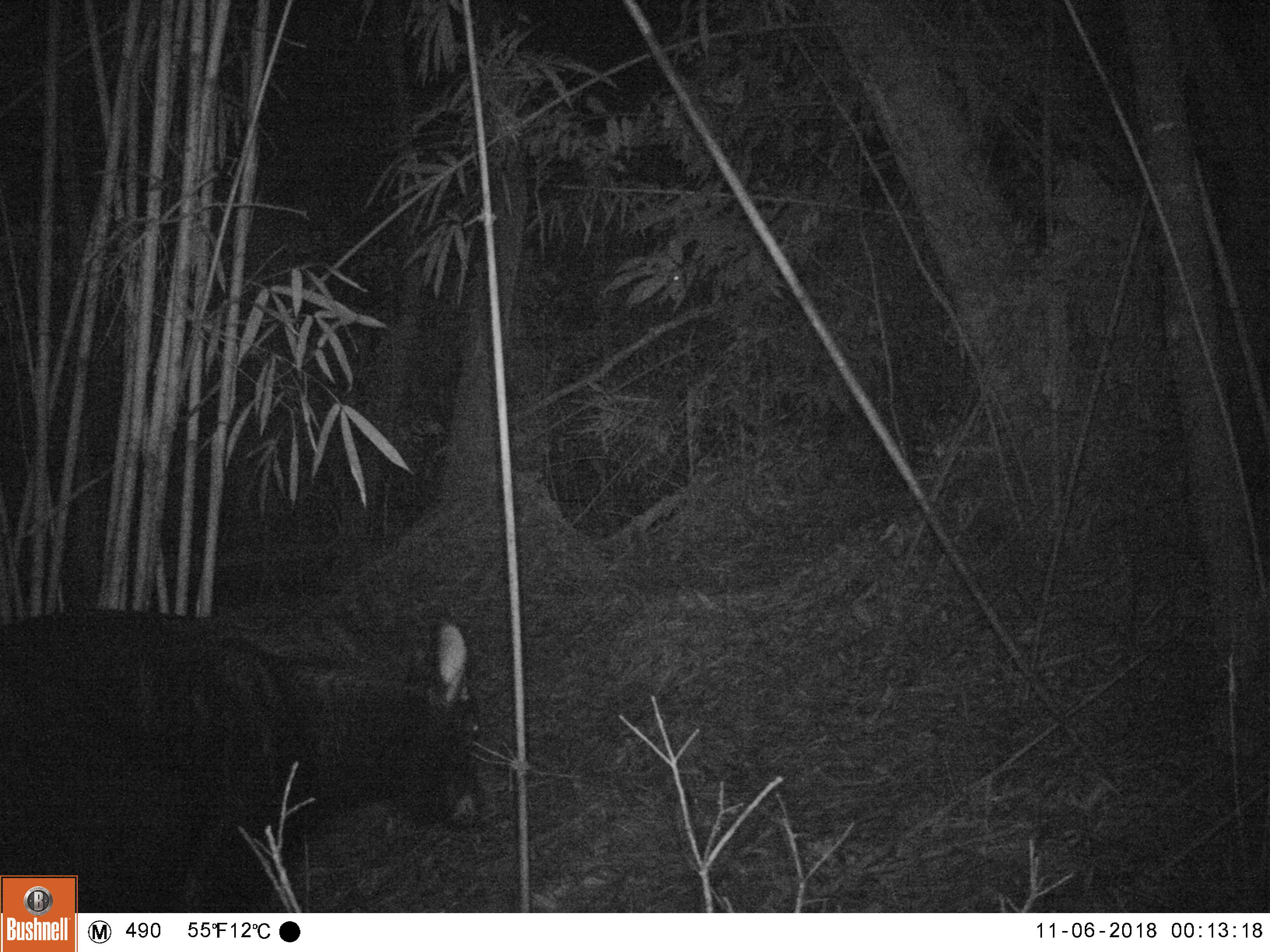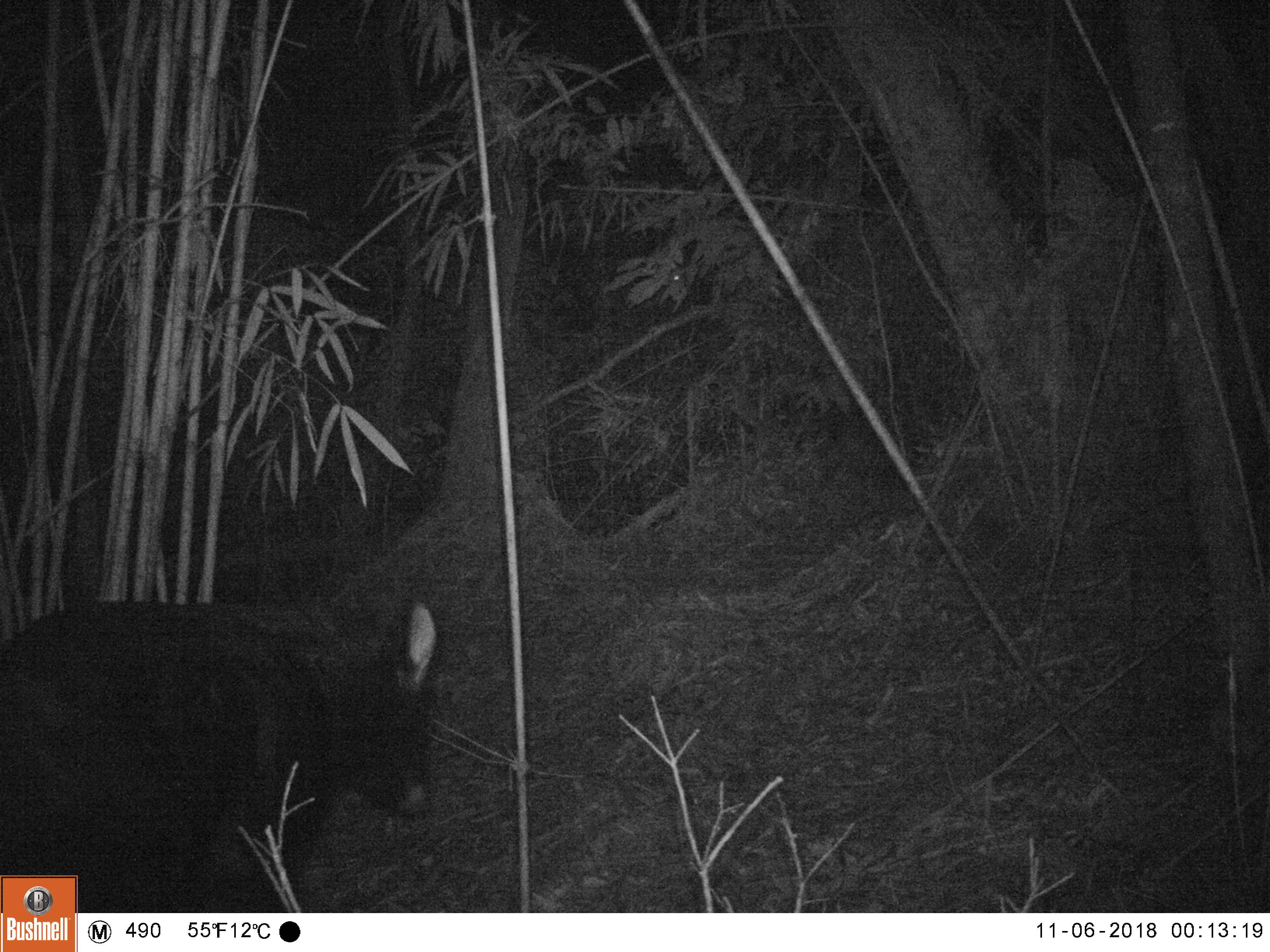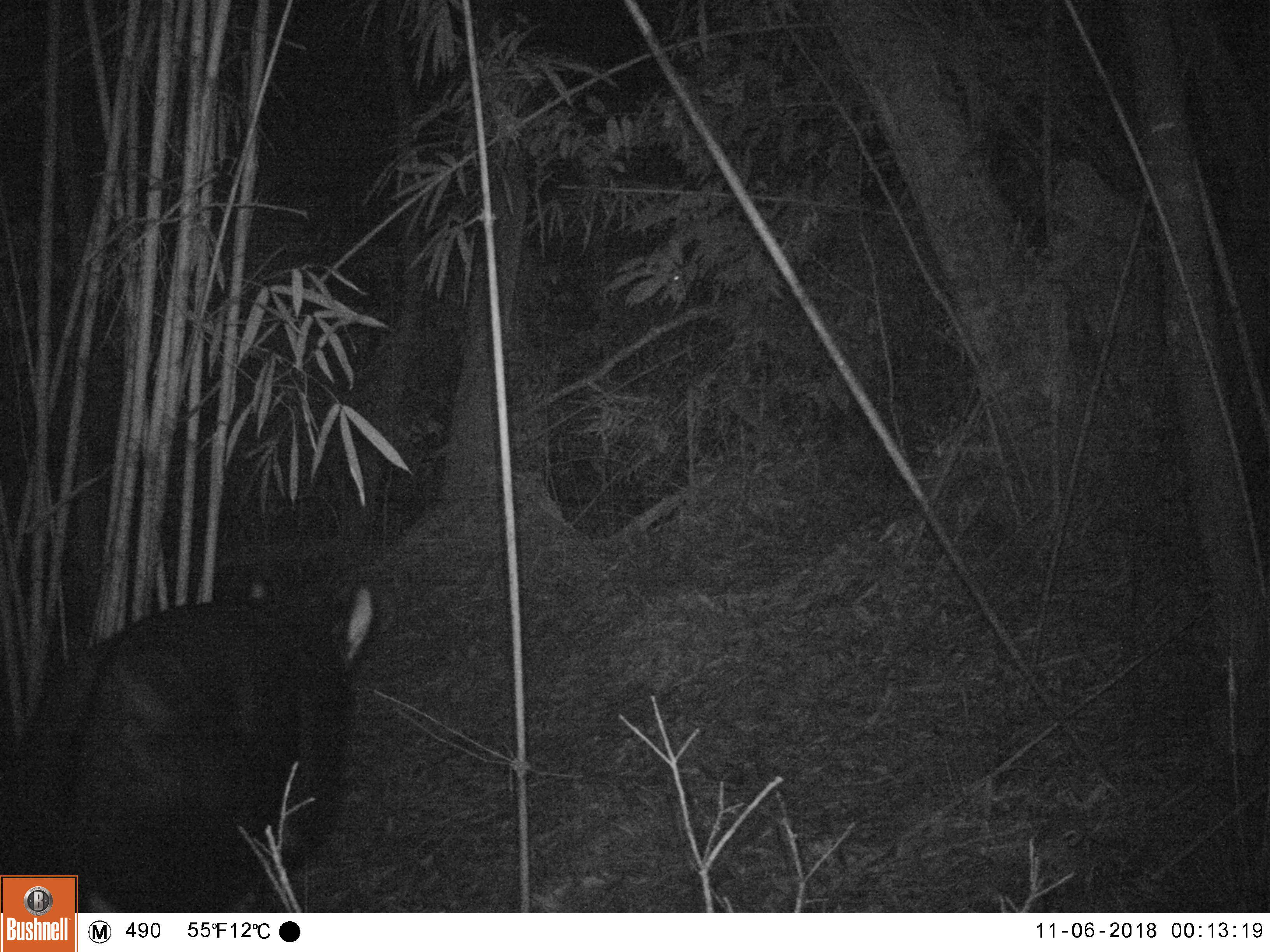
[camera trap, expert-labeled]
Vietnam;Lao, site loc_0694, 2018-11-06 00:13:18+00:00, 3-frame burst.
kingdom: Animalia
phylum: Chordata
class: Mammalia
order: Artiodactyla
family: Bovidae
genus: Capricornis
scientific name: Capricornis sumatraensis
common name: chinese serow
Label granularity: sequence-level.